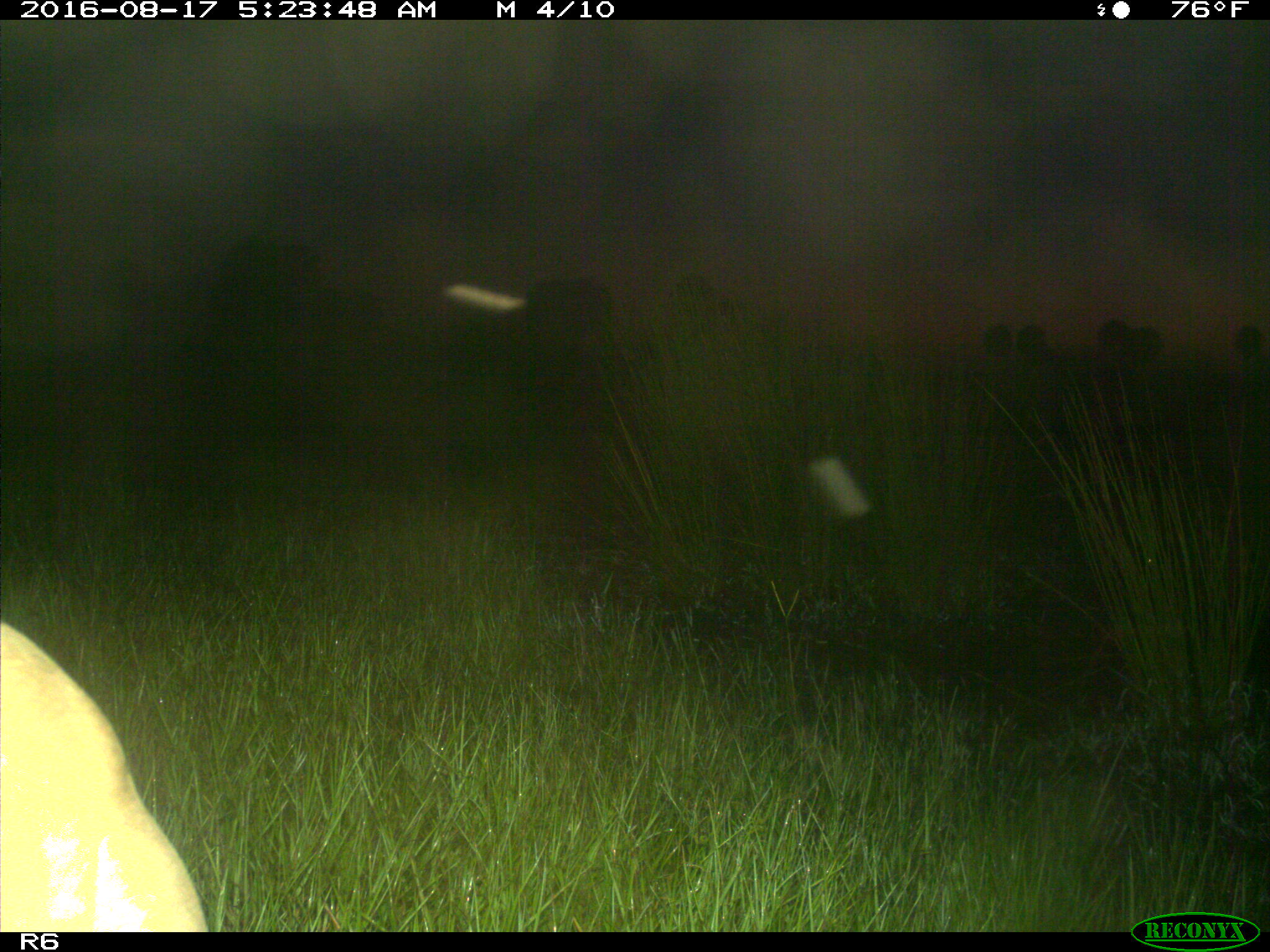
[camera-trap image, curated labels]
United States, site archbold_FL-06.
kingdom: Animalia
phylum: Chordata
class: Mammalia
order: Artiodactyla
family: Bovidae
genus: Bos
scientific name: Bos taurus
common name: domestic cow